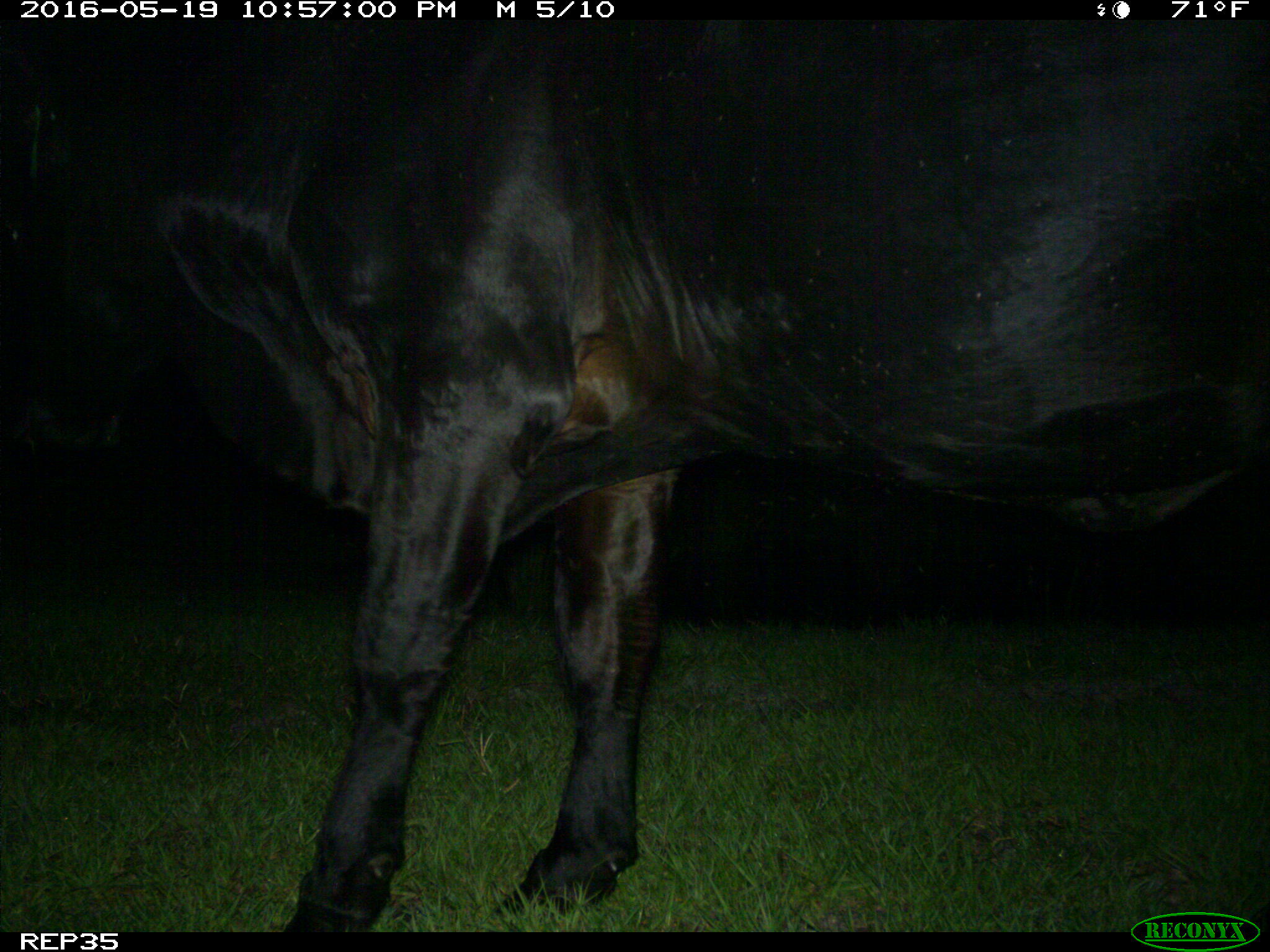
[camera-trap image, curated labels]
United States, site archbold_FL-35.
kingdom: Animalia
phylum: Chordata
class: Mammalia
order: Artiodactyla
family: Bovidae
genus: Bos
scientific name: Bos taurus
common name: domestic cow